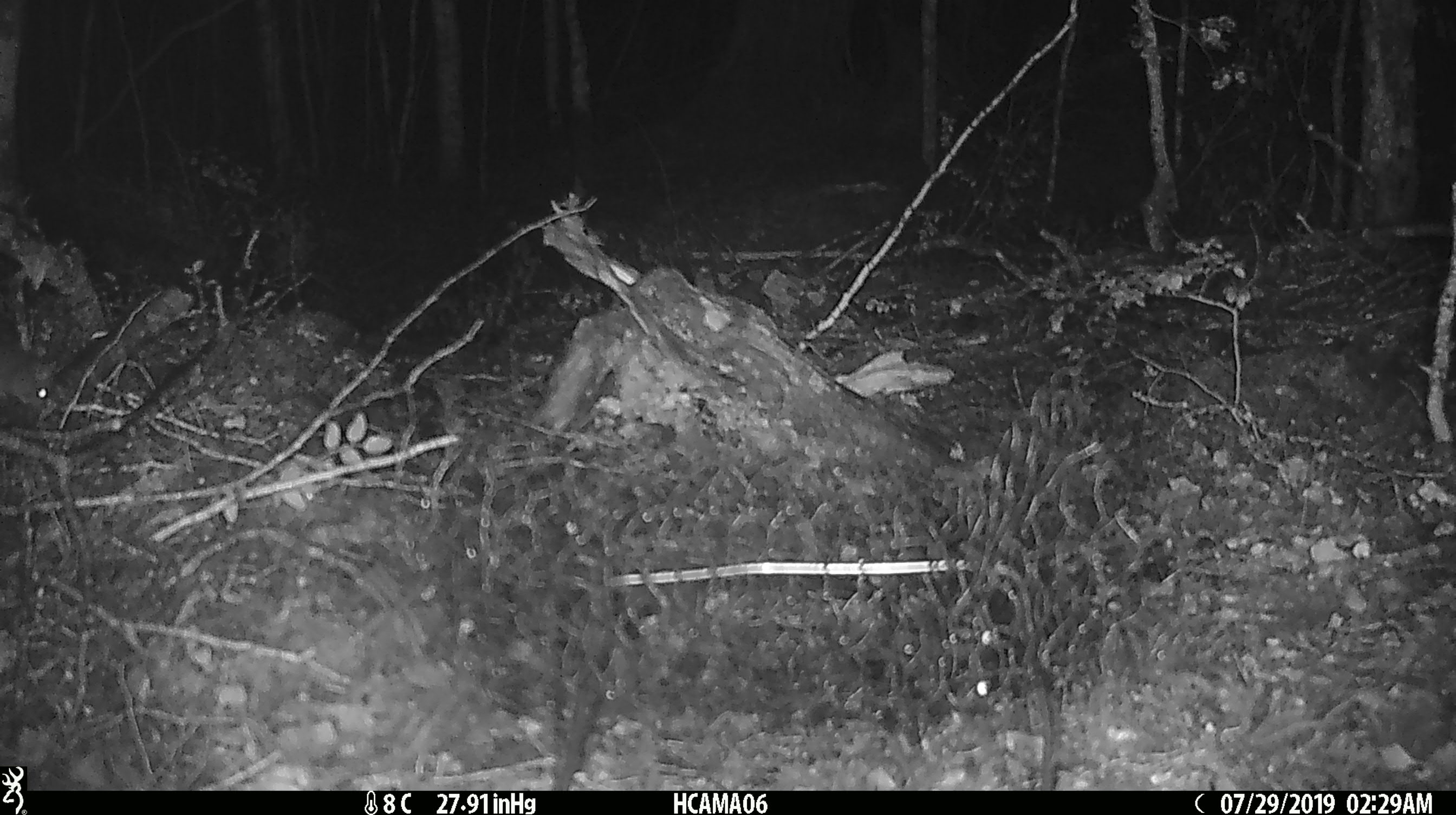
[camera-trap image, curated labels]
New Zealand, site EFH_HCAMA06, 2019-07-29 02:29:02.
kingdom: Animalia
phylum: Chordata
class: Mammalia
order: Rodentia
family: Muridae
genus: Mus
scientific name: Mus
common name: mouse